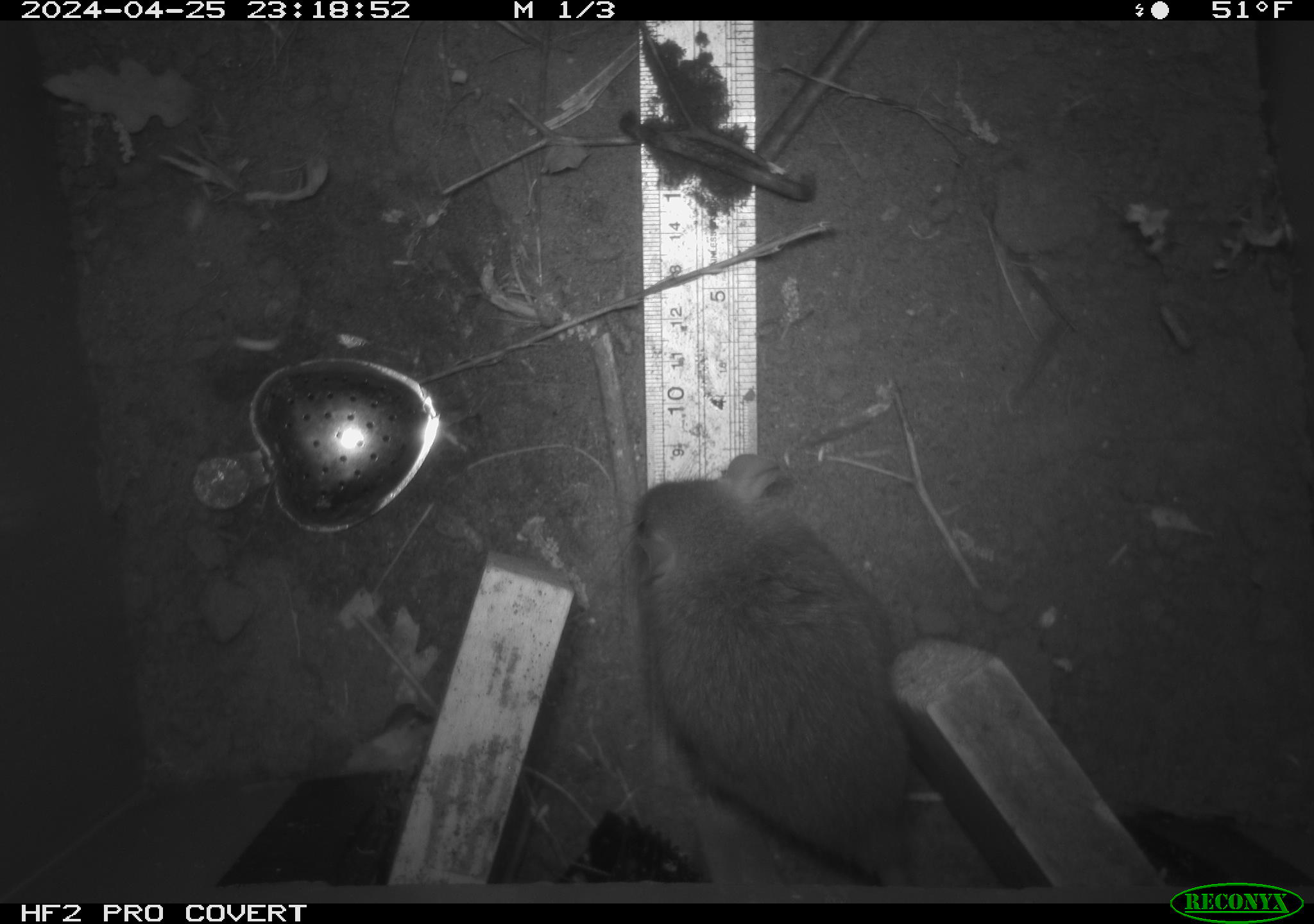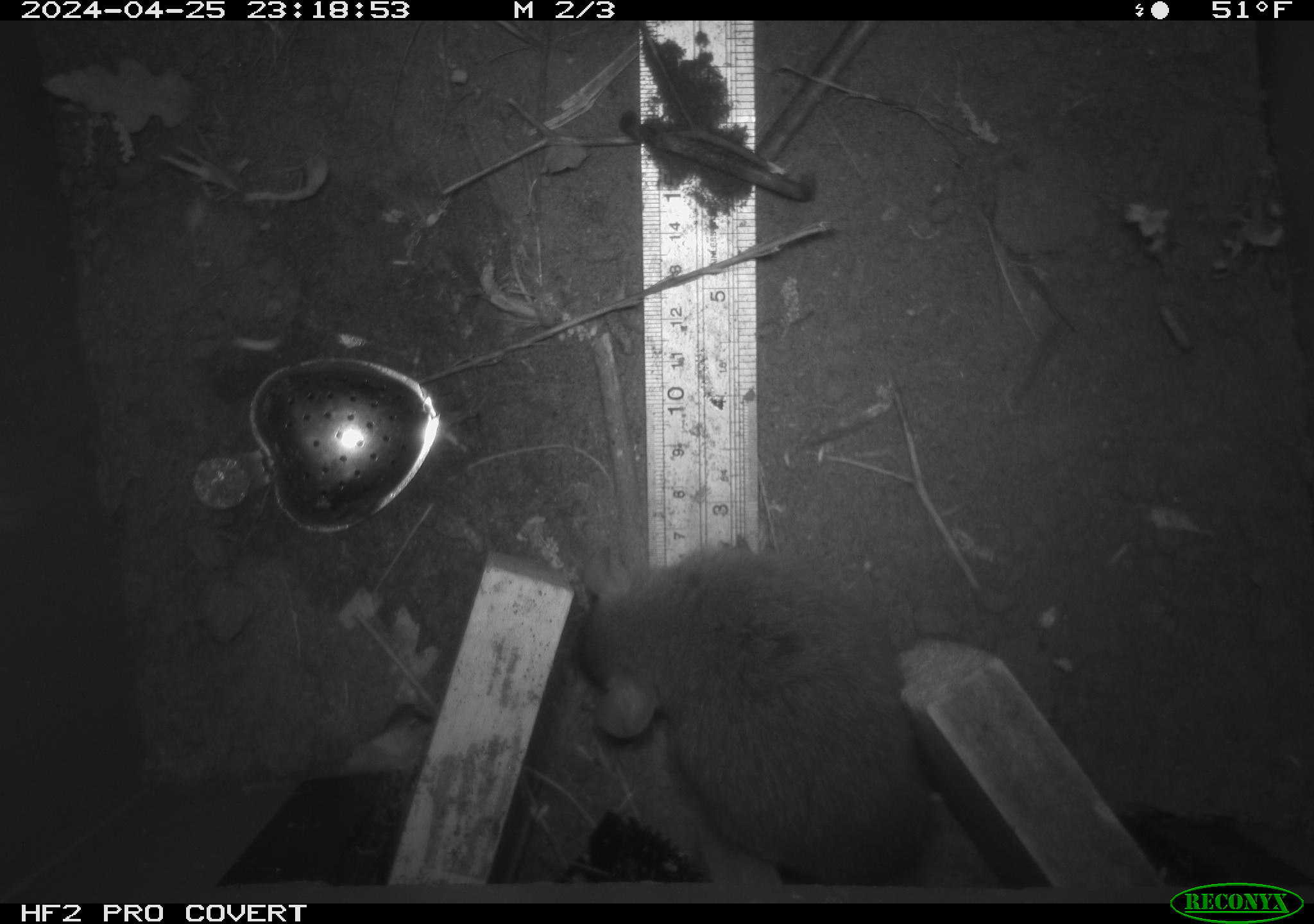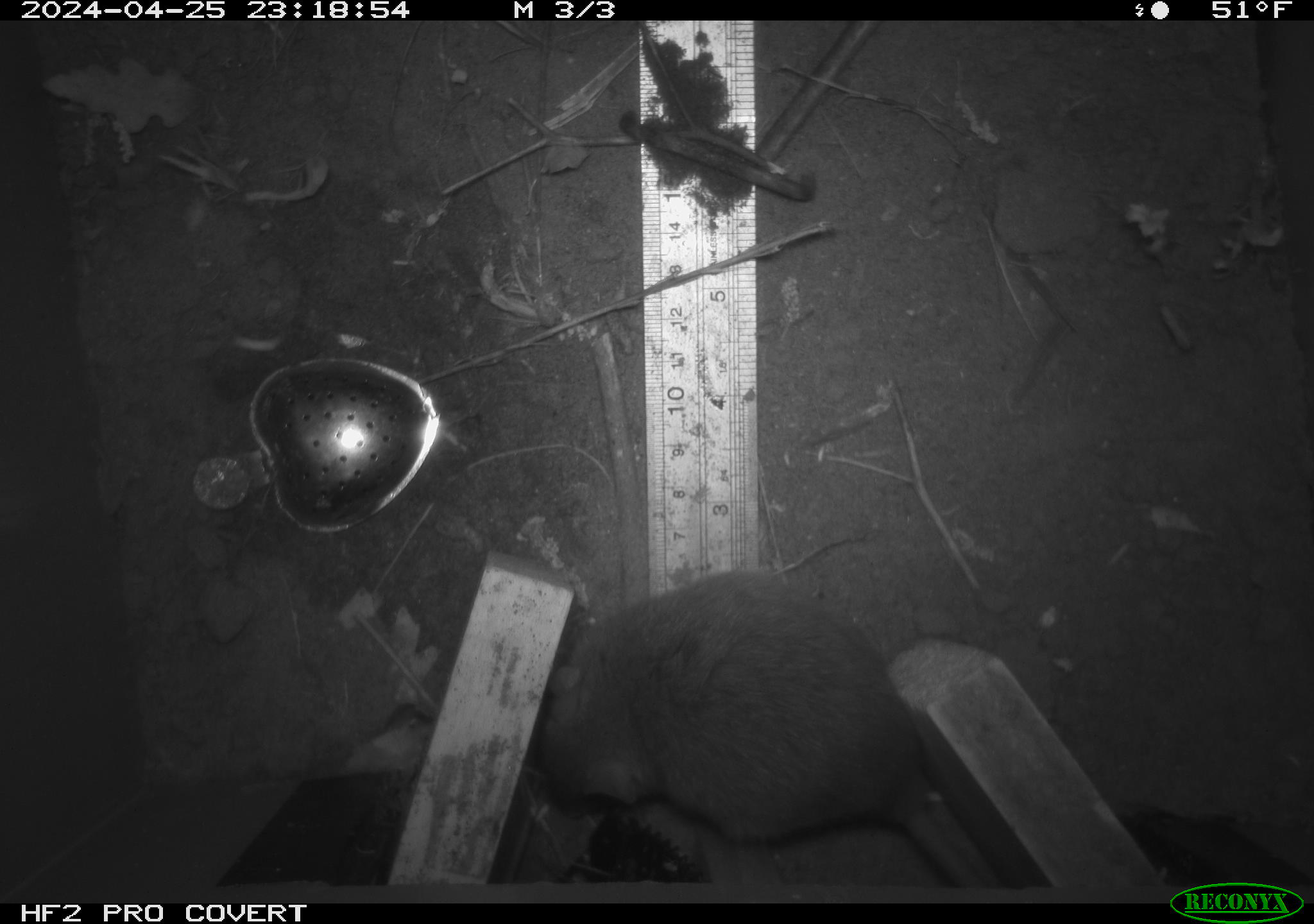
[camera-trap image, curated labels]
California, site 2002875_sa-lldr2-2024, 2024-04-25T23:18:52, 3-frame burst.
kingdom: Animalia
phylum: Chordata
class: Mammalia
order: Rodentia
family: Muridae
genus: Rattus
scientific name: Rattus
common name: rat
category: rattus species